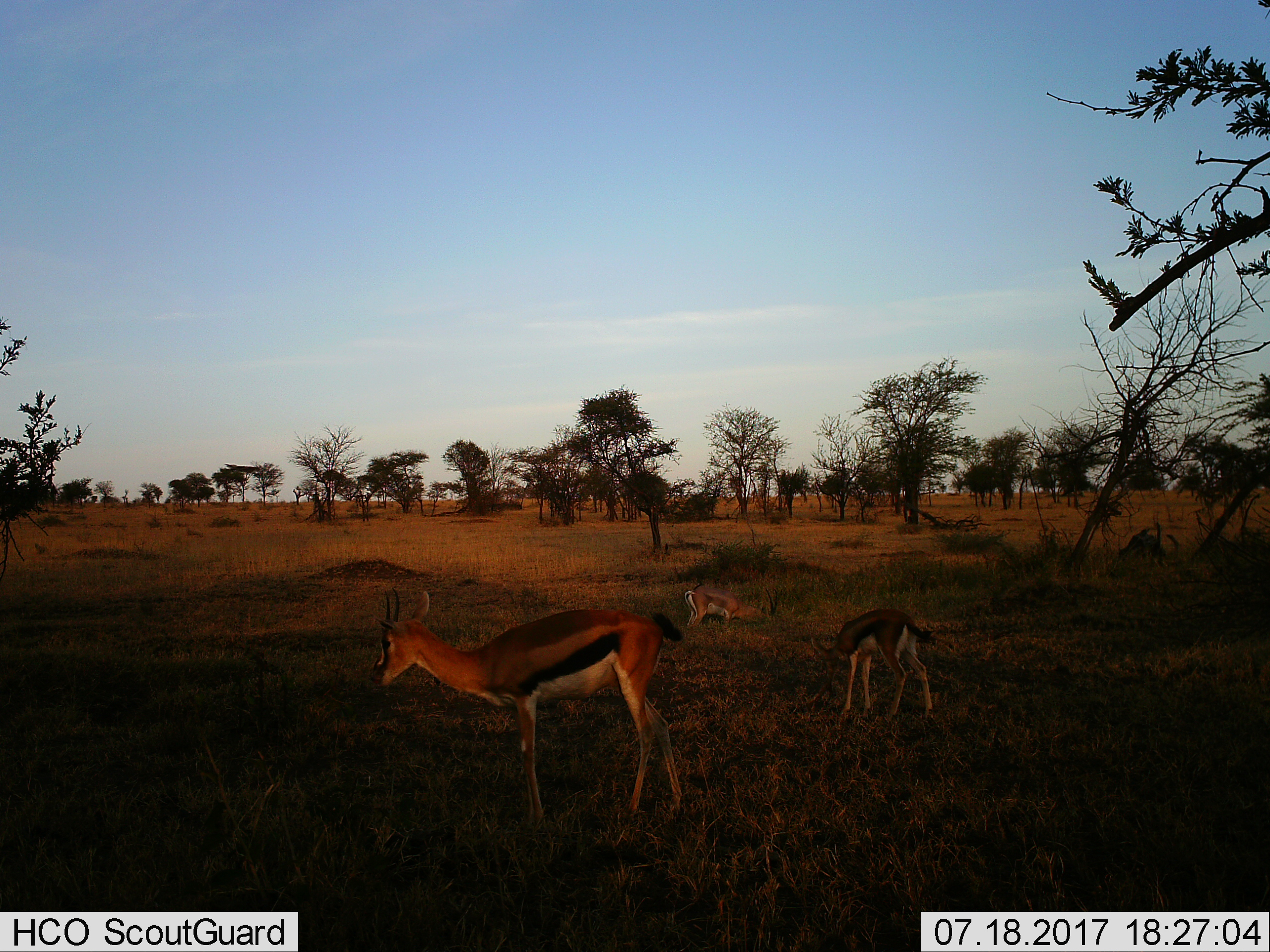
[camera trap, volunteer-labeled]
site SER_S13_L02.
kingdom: Animalia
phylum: Chordata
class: Mammalia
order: Artiodactyla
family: Bovidae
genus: Eudorcas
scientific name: Eudorcas thomsonii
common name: thomson's gazelle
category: gazellethomsons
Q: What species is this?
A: Gazellethomsons (thomson's gazelle) (Eudorcas thomsonii).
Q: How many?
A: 3.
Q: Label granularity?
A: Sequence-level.